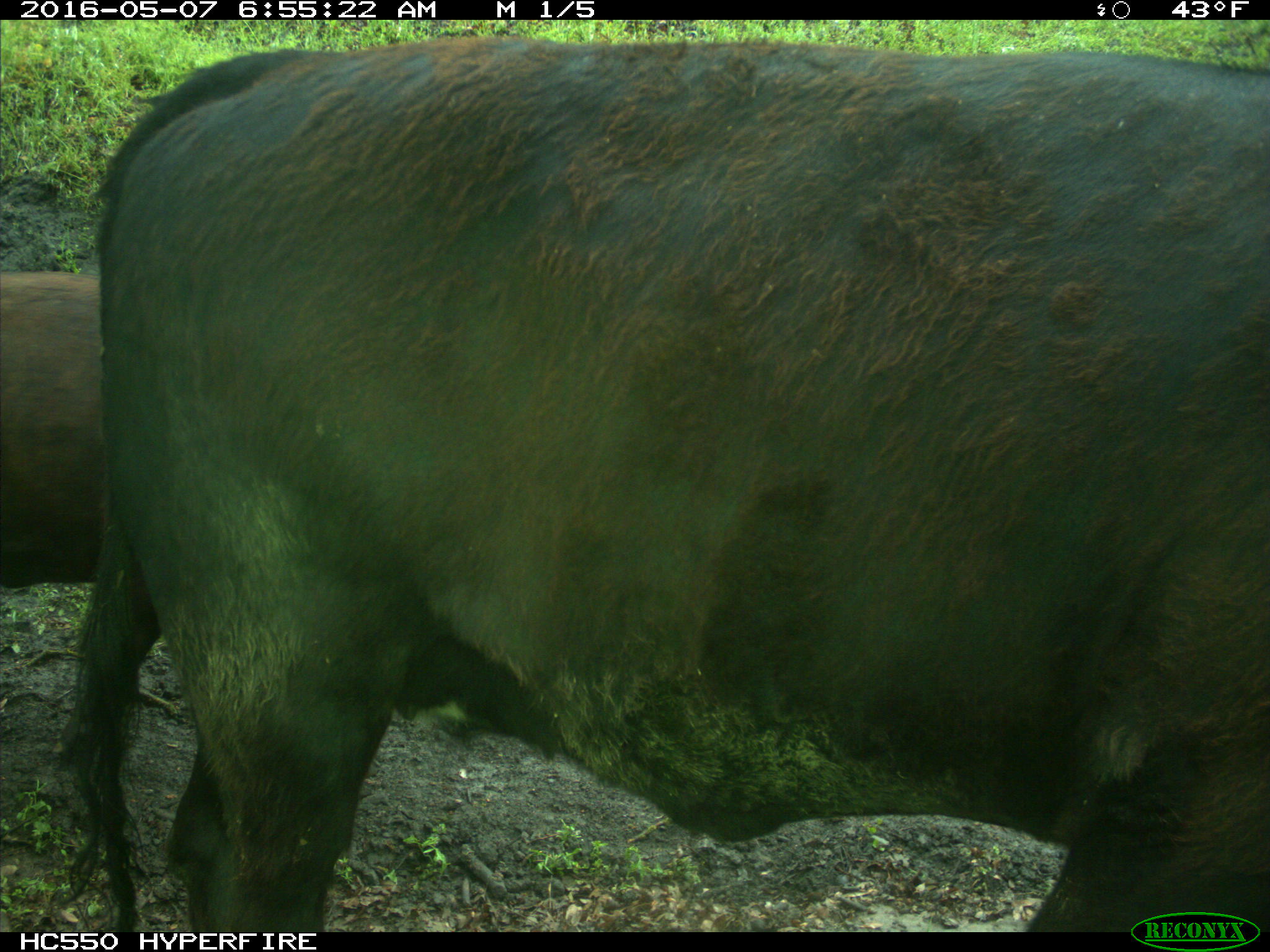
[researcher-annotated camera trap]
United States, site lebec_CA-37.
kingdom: Animalia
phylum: Chordata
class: Mammalia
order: Artiodactyla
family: Bovidae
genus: Bos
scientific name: Bos taurus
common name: domestic cow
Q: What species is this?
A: Bos taurus (domestic cow).